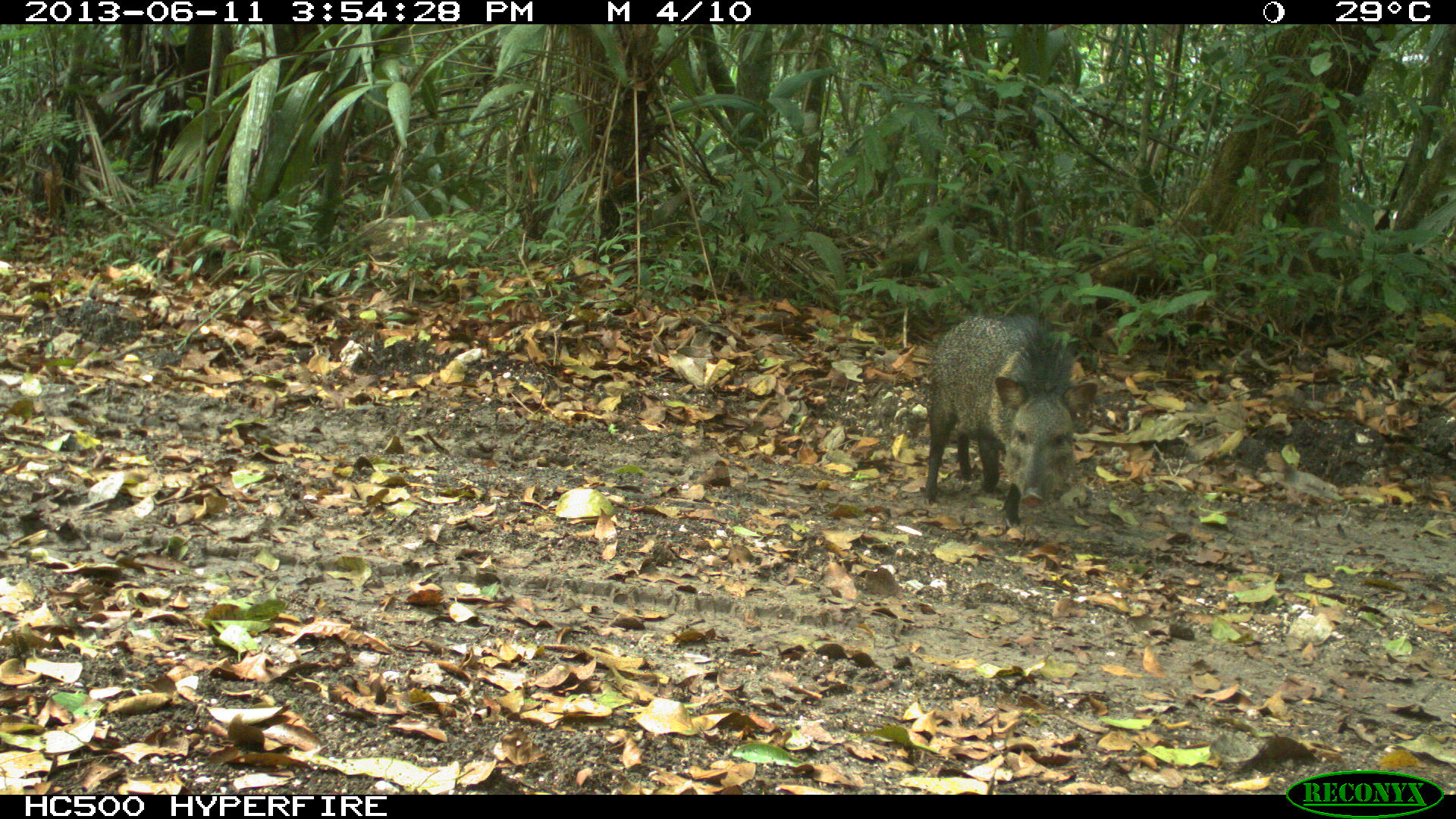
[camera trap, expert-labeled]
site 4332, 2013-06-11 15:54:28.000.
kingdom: Animalia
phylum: Chordata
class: Mammalia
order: Artiodactyla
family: Tayassuidae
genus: Pecari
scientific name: Pecari tajacu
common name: collared peccary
Pecari tajacu (collared peccary), count 1.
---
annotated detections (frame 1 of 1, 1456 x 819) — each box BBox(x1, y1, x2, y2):
pecari tajacu: BBox(923, 312, 1097, 530)